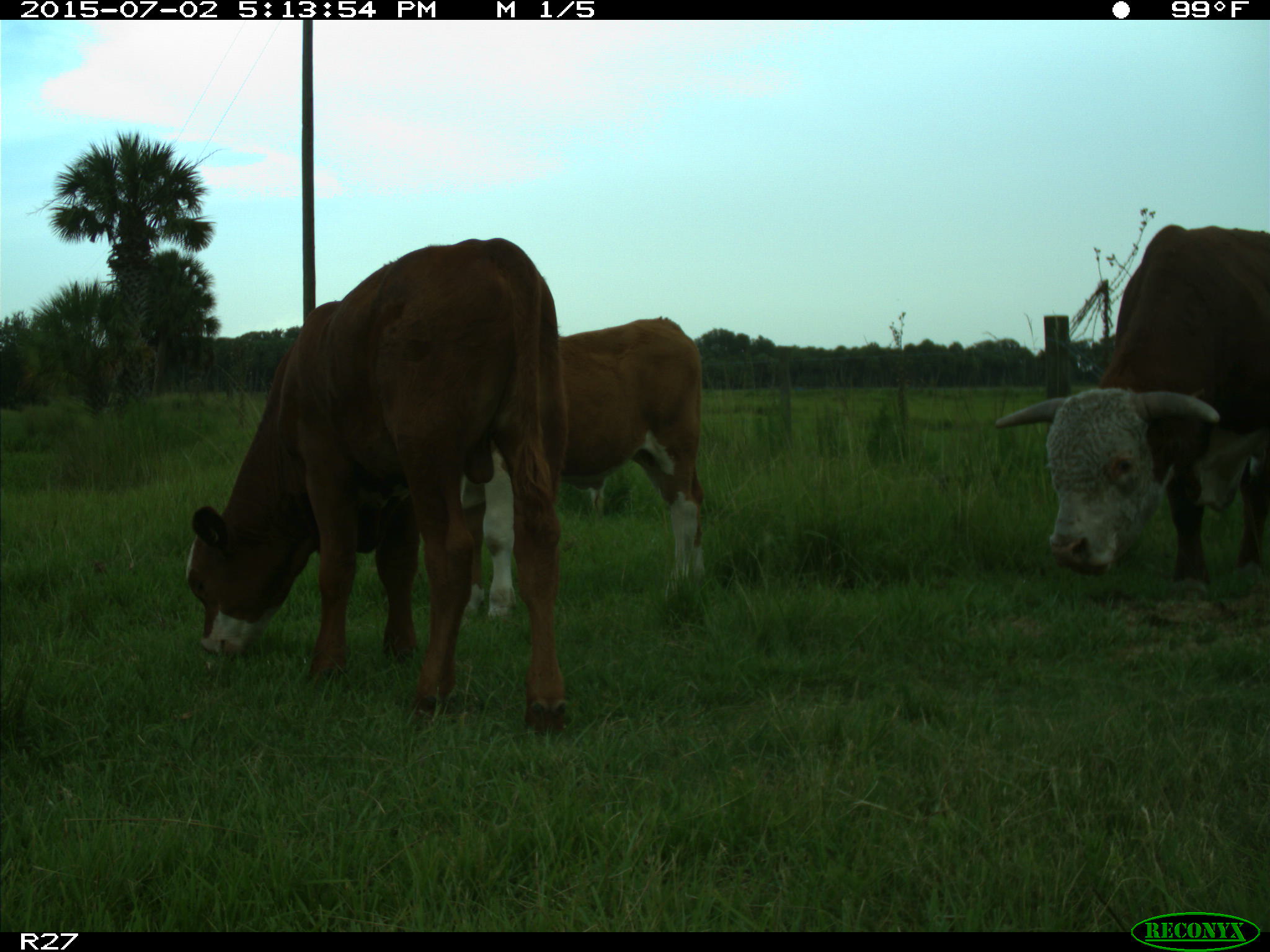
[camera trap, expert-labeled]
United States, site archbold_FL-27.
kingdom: Animalia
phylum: Chordata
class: Mammalia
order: Artiodactyla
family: Bovidae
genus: Bos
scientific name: Bos taurus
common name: domestic cow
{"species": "Bos taurus (domestic cow)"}